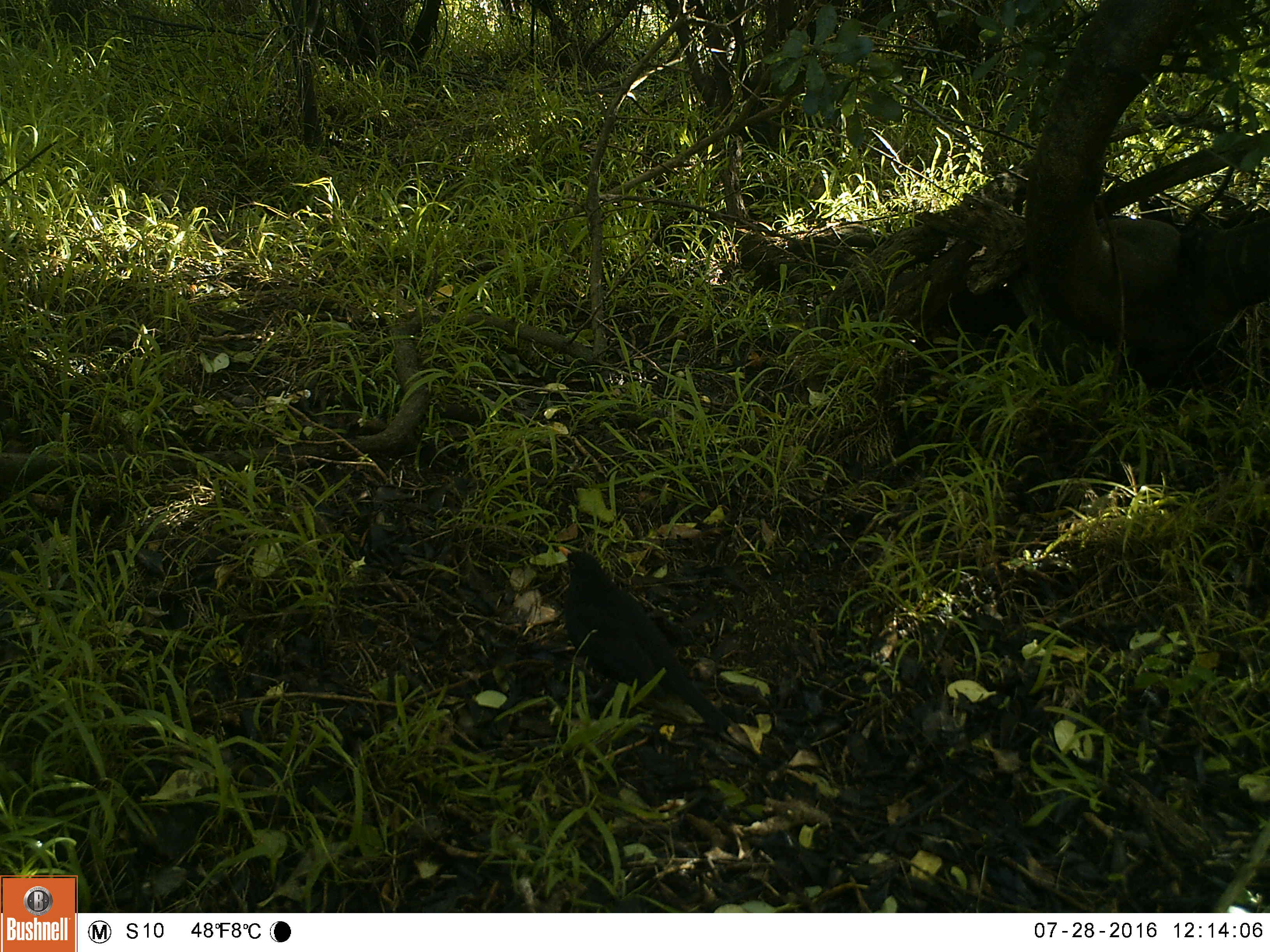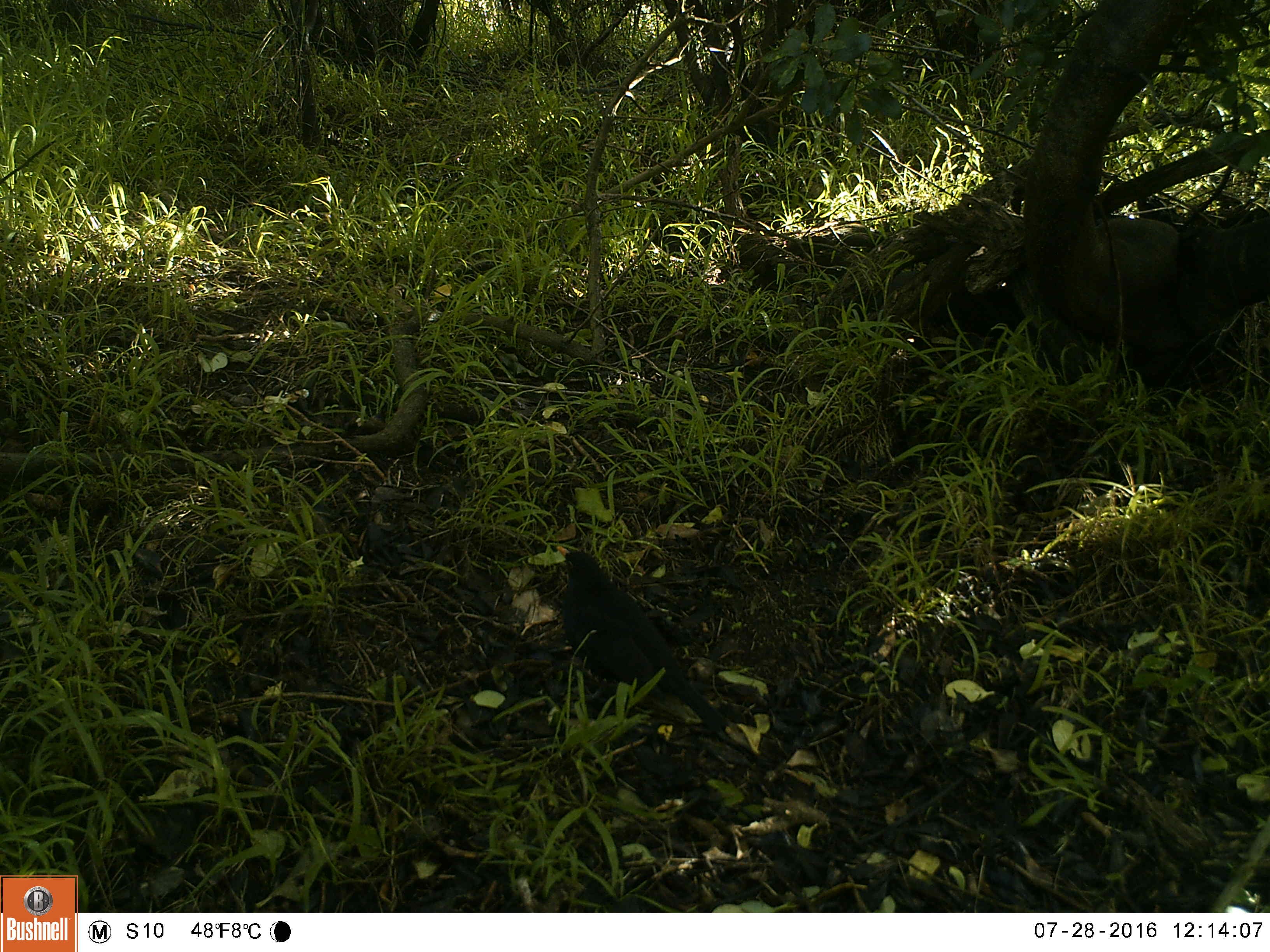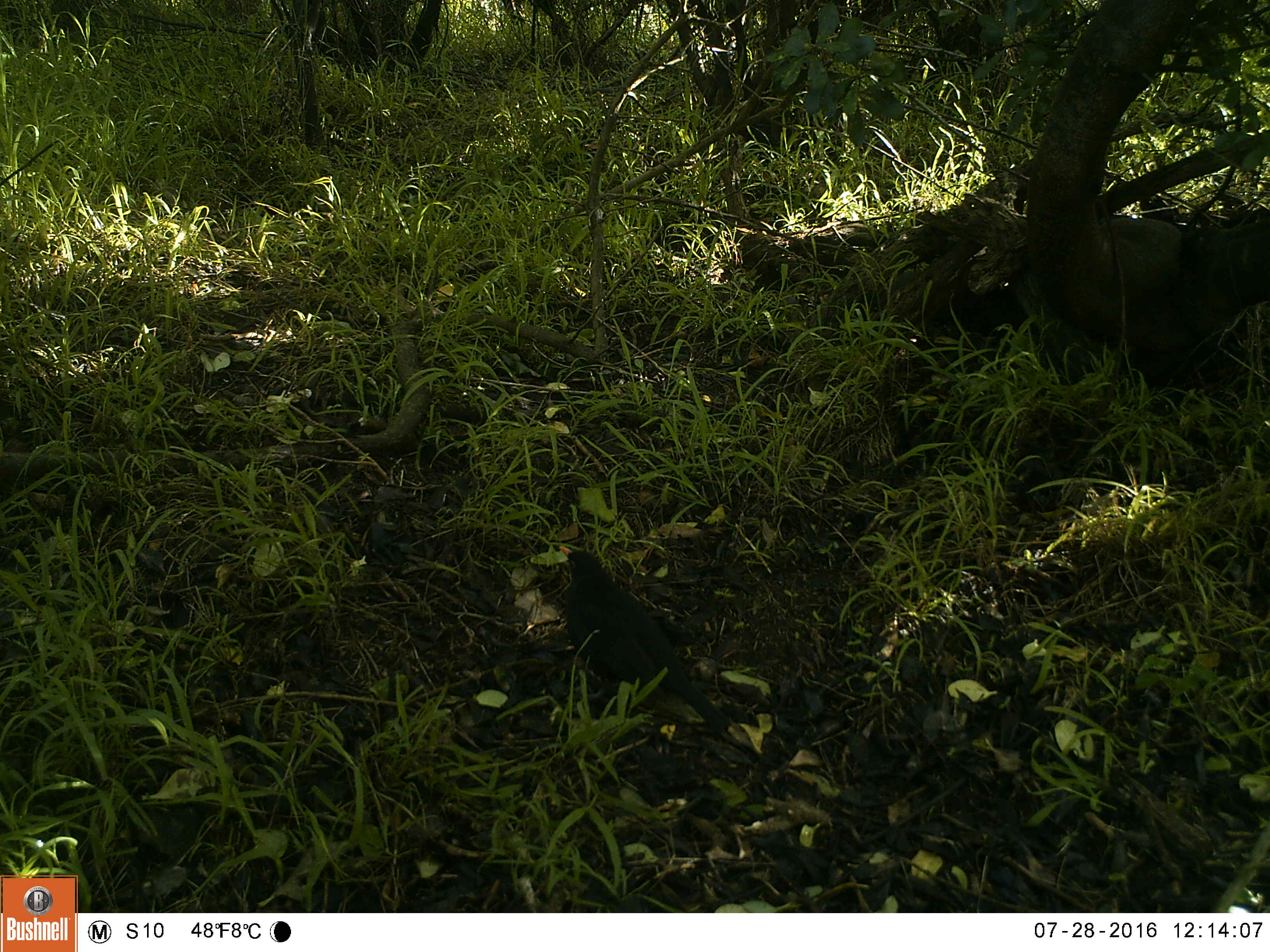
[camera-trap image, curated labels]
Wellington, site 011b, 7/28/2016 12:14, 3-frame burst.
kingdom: Animalia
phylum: Chordata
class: Aves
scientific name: Aves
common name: bird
Bird (Aves).